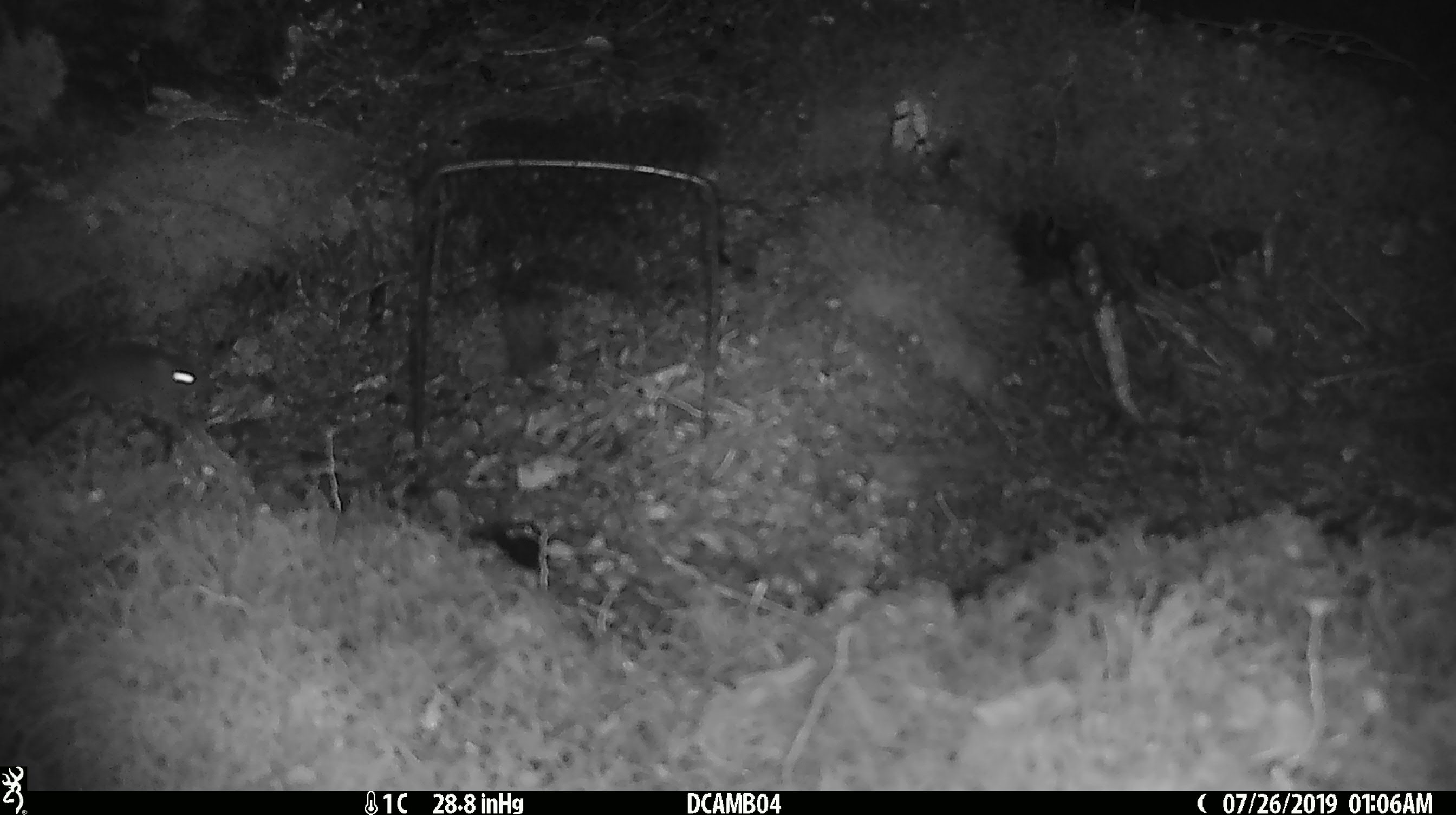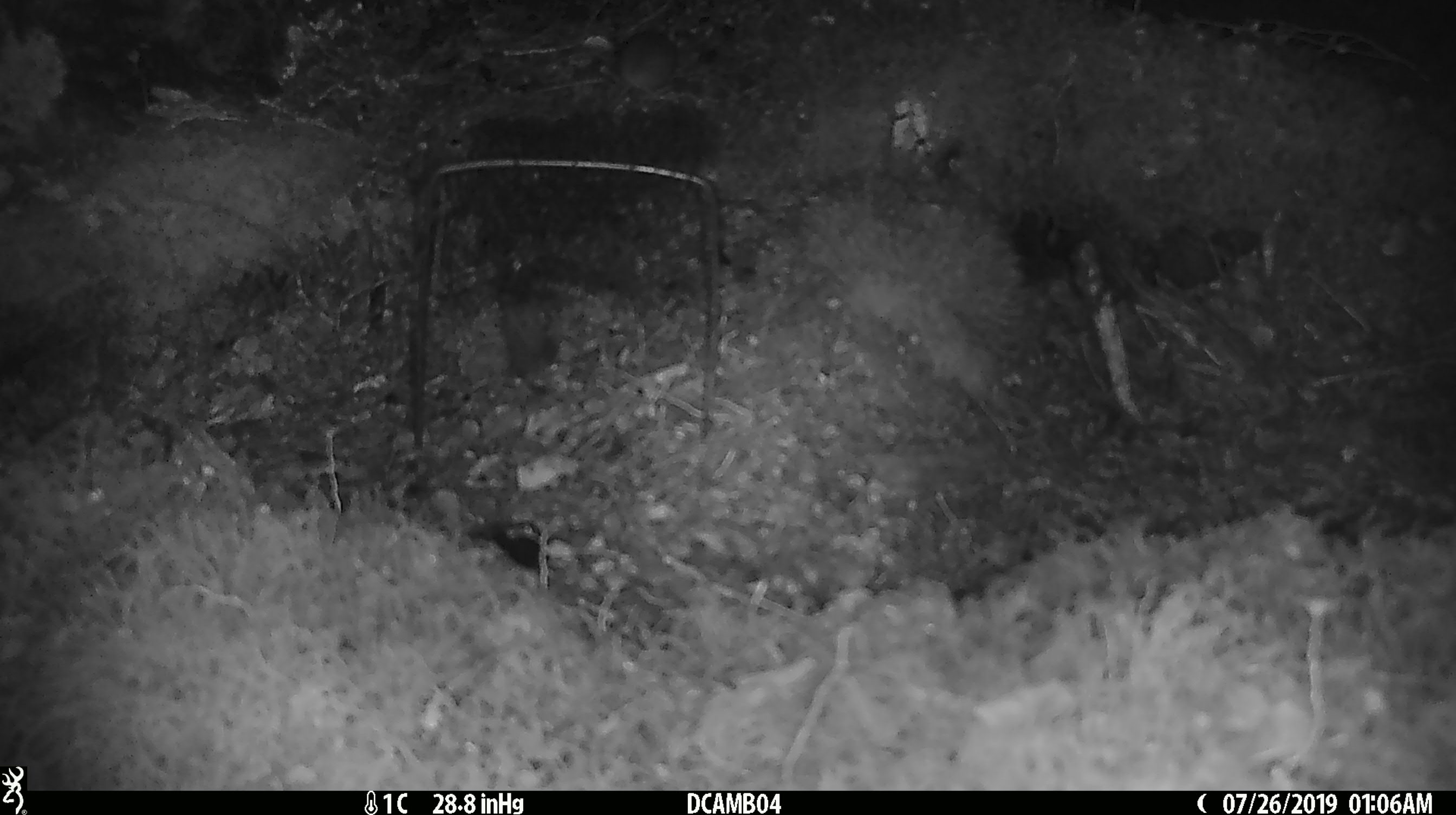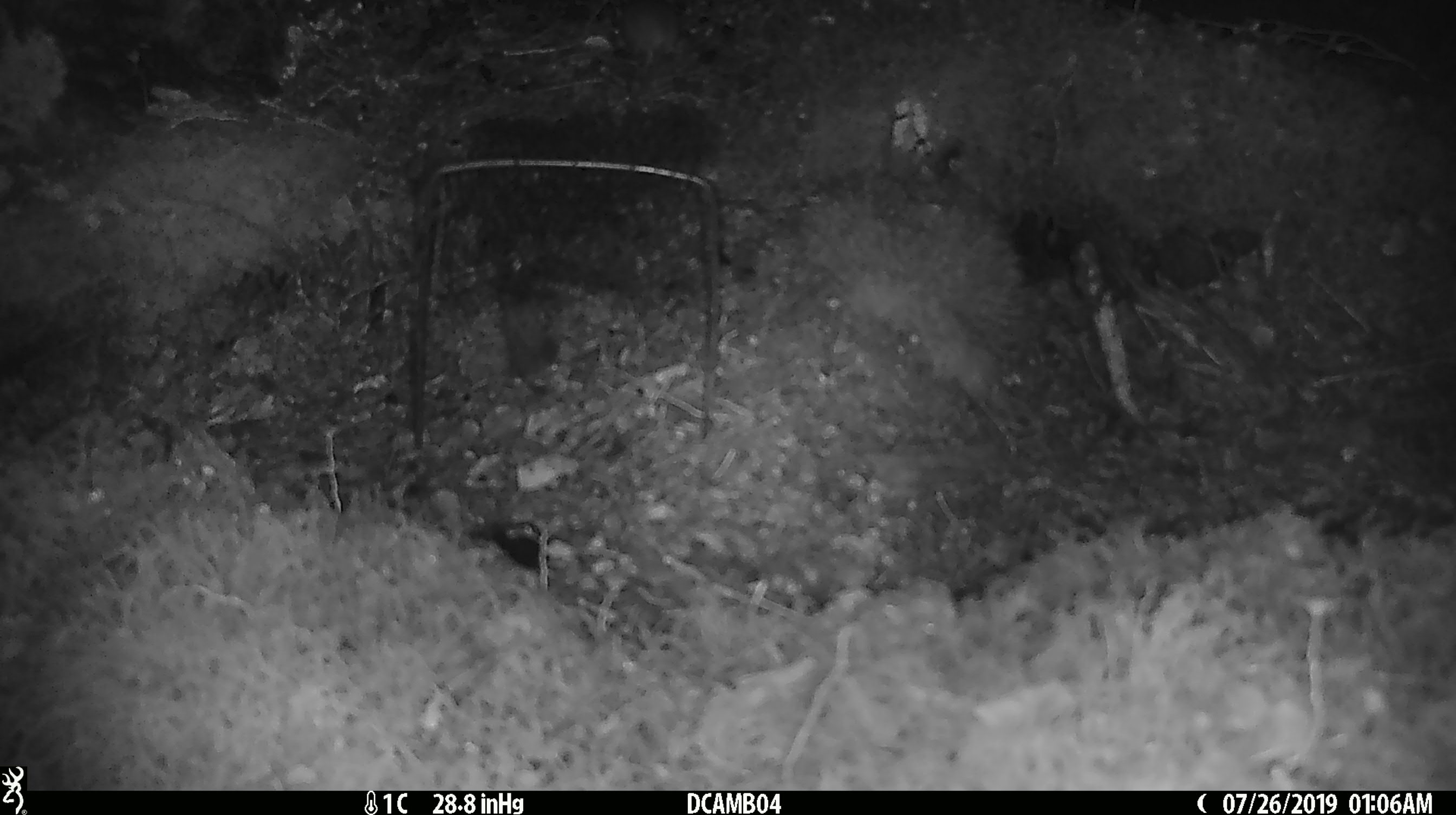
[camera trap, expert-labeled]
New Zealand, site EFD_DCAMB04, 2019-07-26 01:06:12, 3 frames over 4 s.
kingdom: Animalia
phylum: Chordata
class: Mammalia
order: Rodentia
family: Muridae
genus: Mus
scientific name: Mus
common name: mouse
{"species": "mouse (Mus)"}